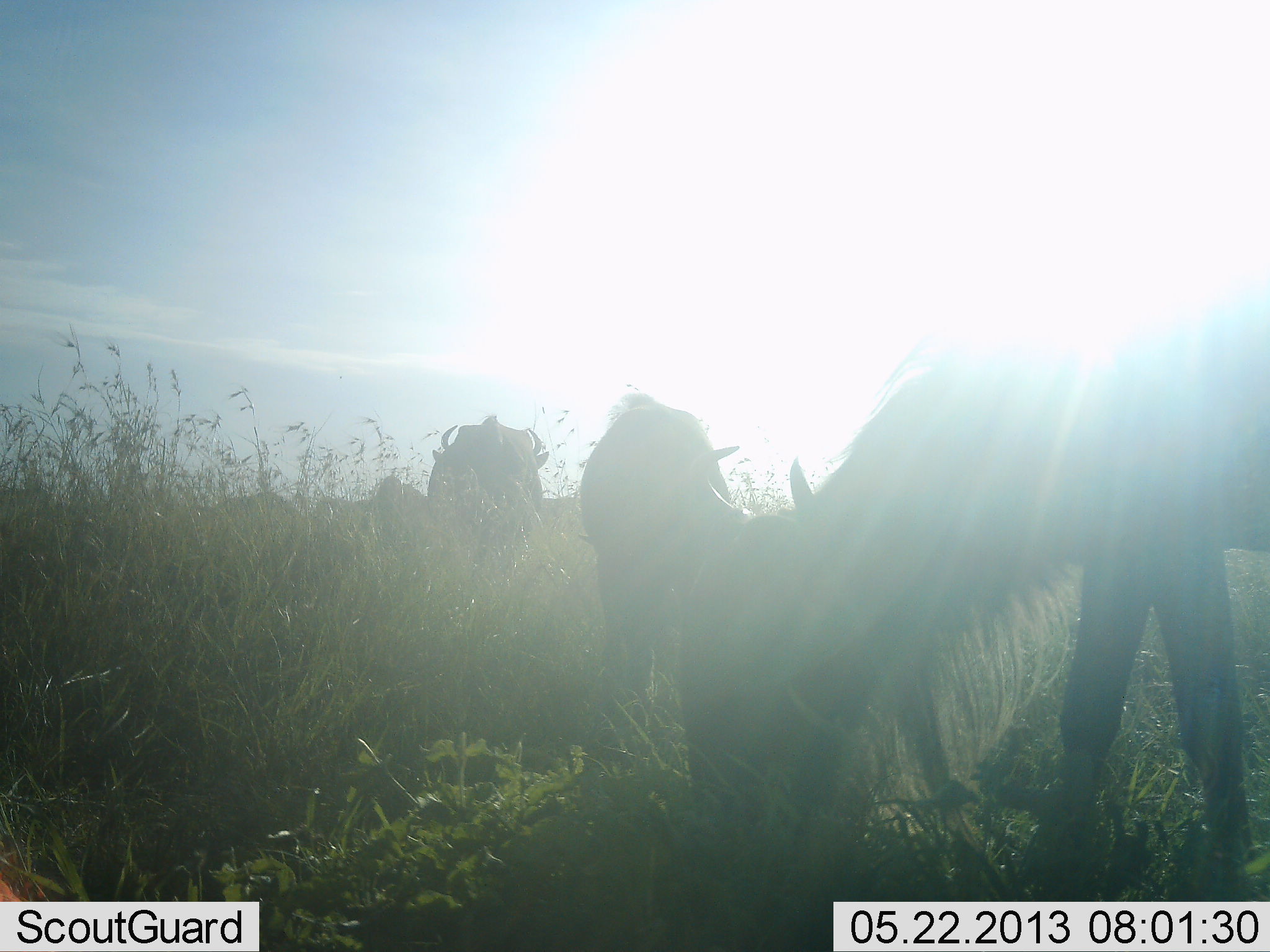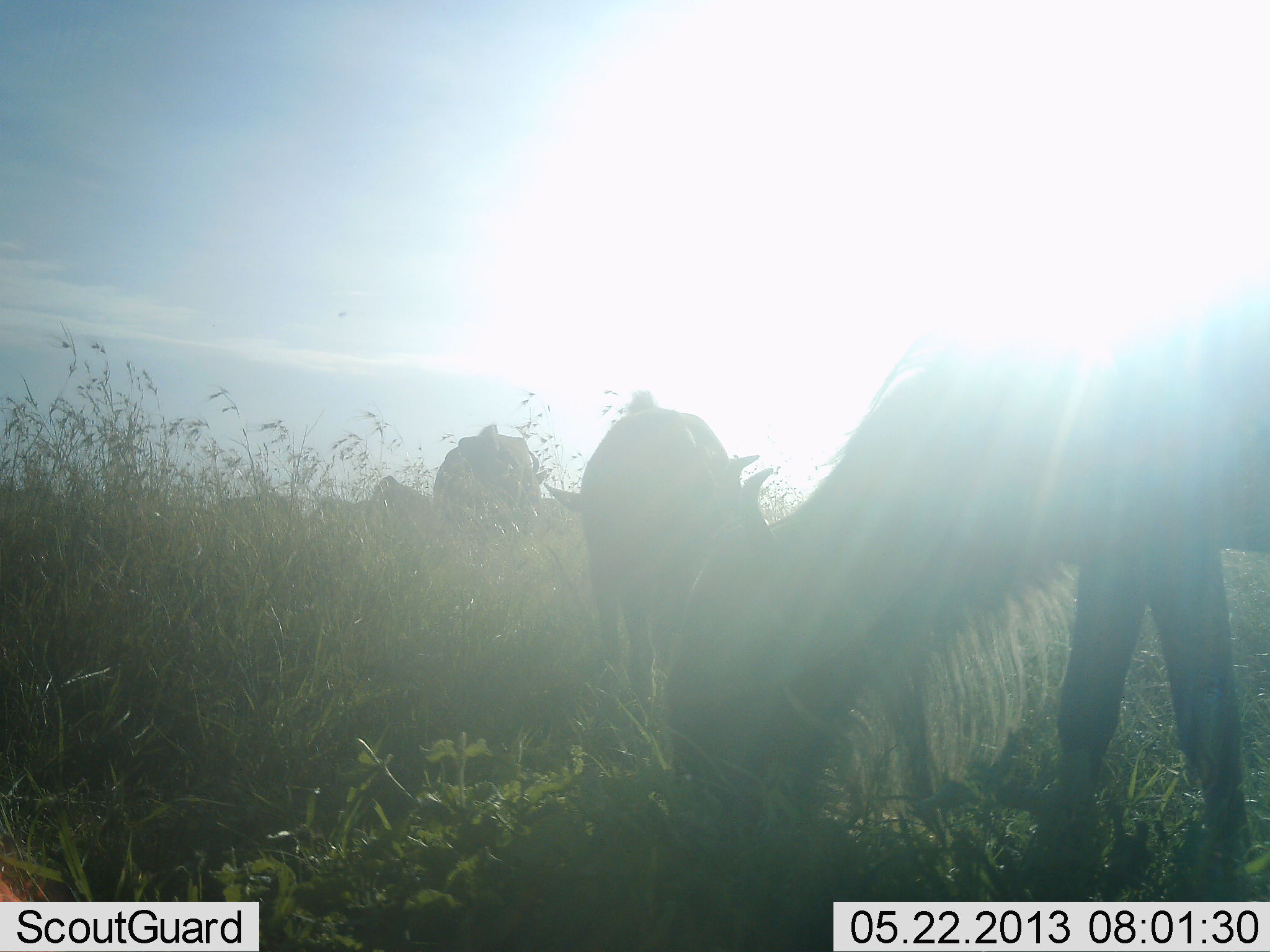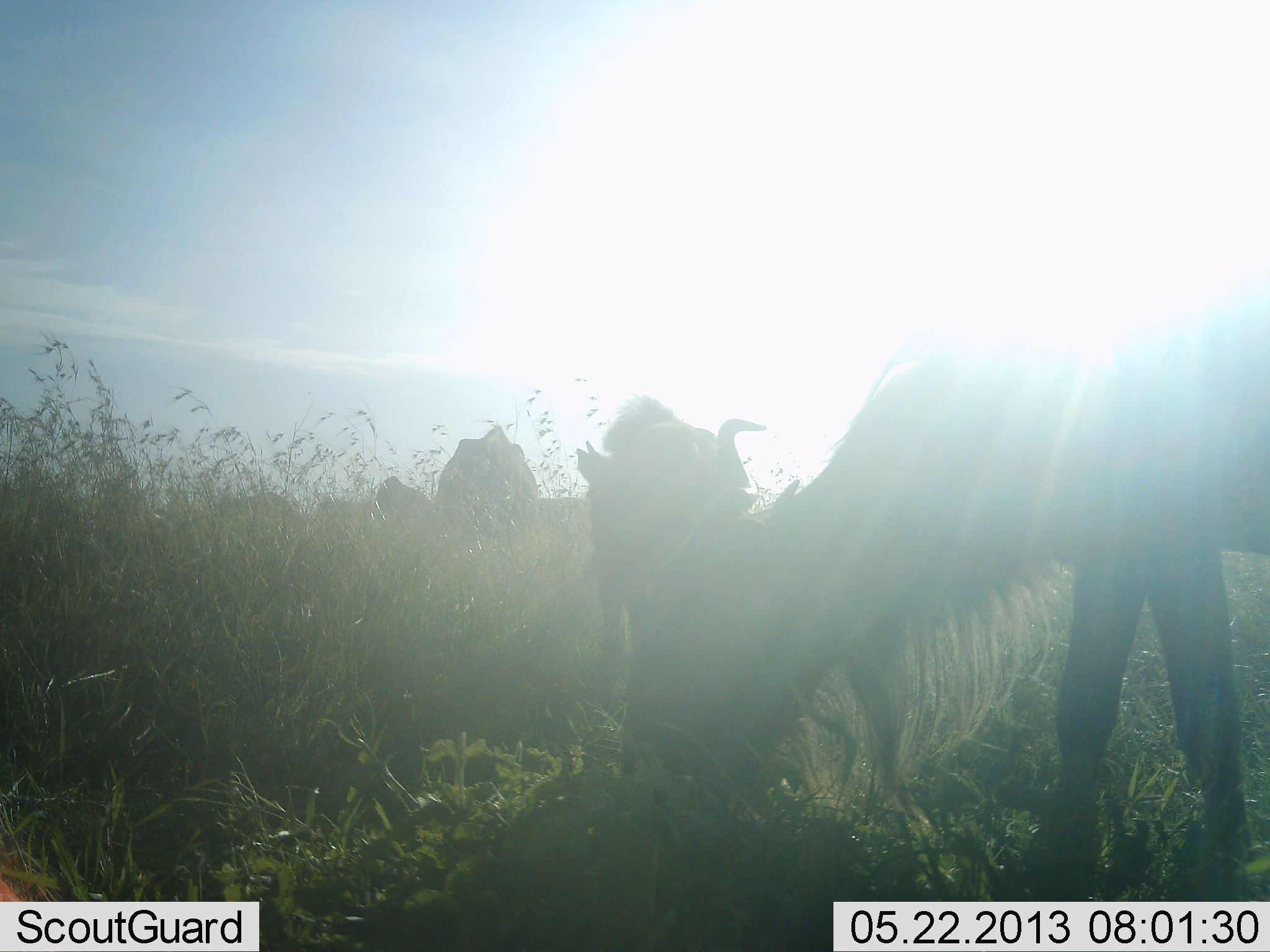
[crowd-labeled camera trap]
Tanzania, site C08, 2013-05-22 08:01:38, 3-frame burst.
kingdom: Animalia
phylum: Chordata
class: Mammalia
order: Artiodactyla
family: Bovidae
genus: Connochaetes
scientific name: Connochaetes taurinus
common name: blue wildebeest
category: wildebeest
Wildebeest (blue wildebeest) (Connochaetes taurinus), count 5. Behavior (volunteer vote fractions): standing 30%, resting 0%, moving 0%, interacting 0%. Young present (vote fraction): 0%. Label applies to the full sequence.